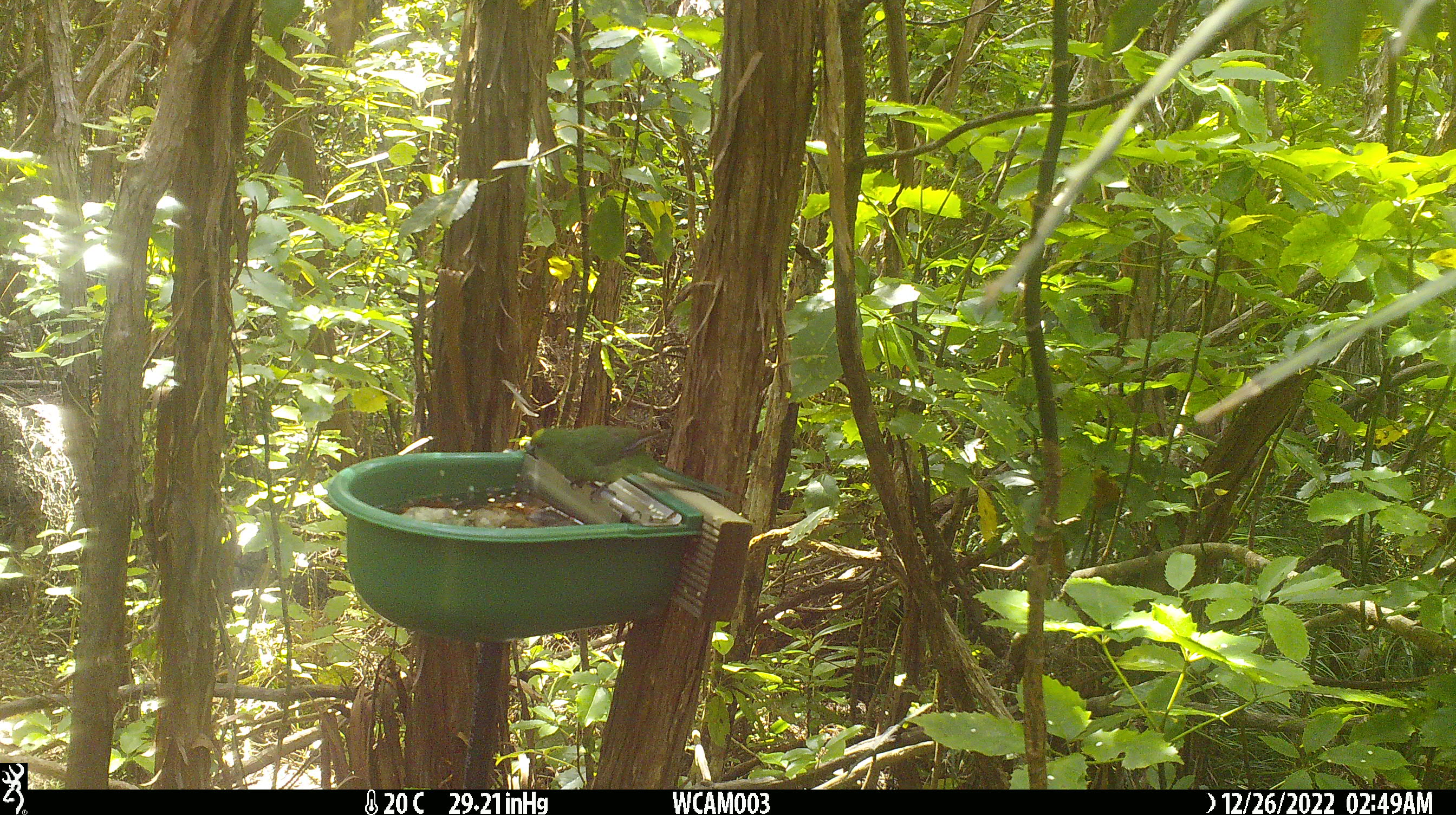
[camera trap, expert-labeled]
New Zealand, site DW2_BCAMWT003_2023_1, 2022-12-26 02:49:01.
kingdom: Animalia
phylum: Chordata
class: Aves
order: Psittaciformes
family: Psittaculidae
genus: Cyanoramphus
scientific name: Cyanoramphus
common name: parakeet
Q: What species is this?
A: Parakeet (Cyanoramphus).